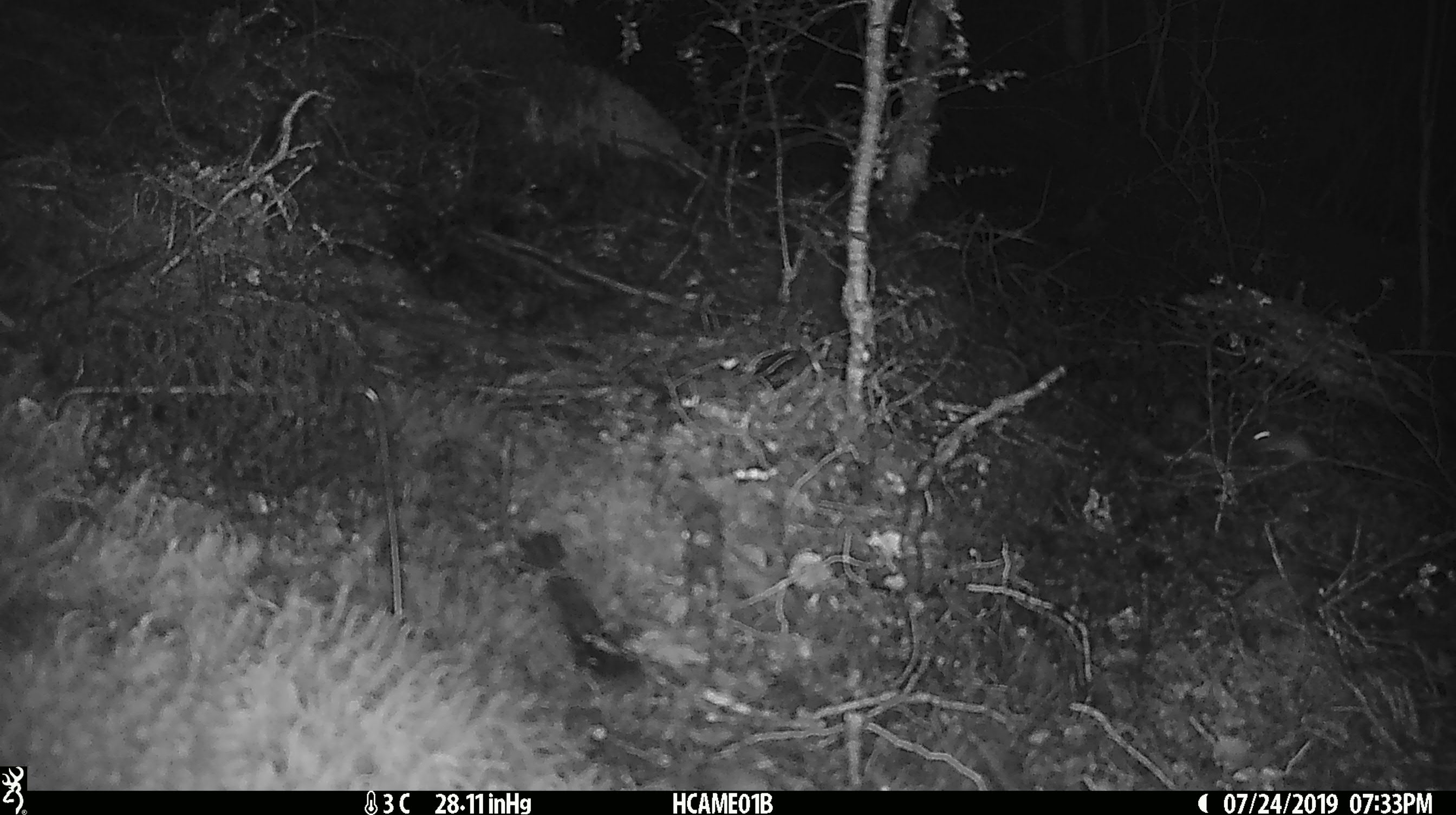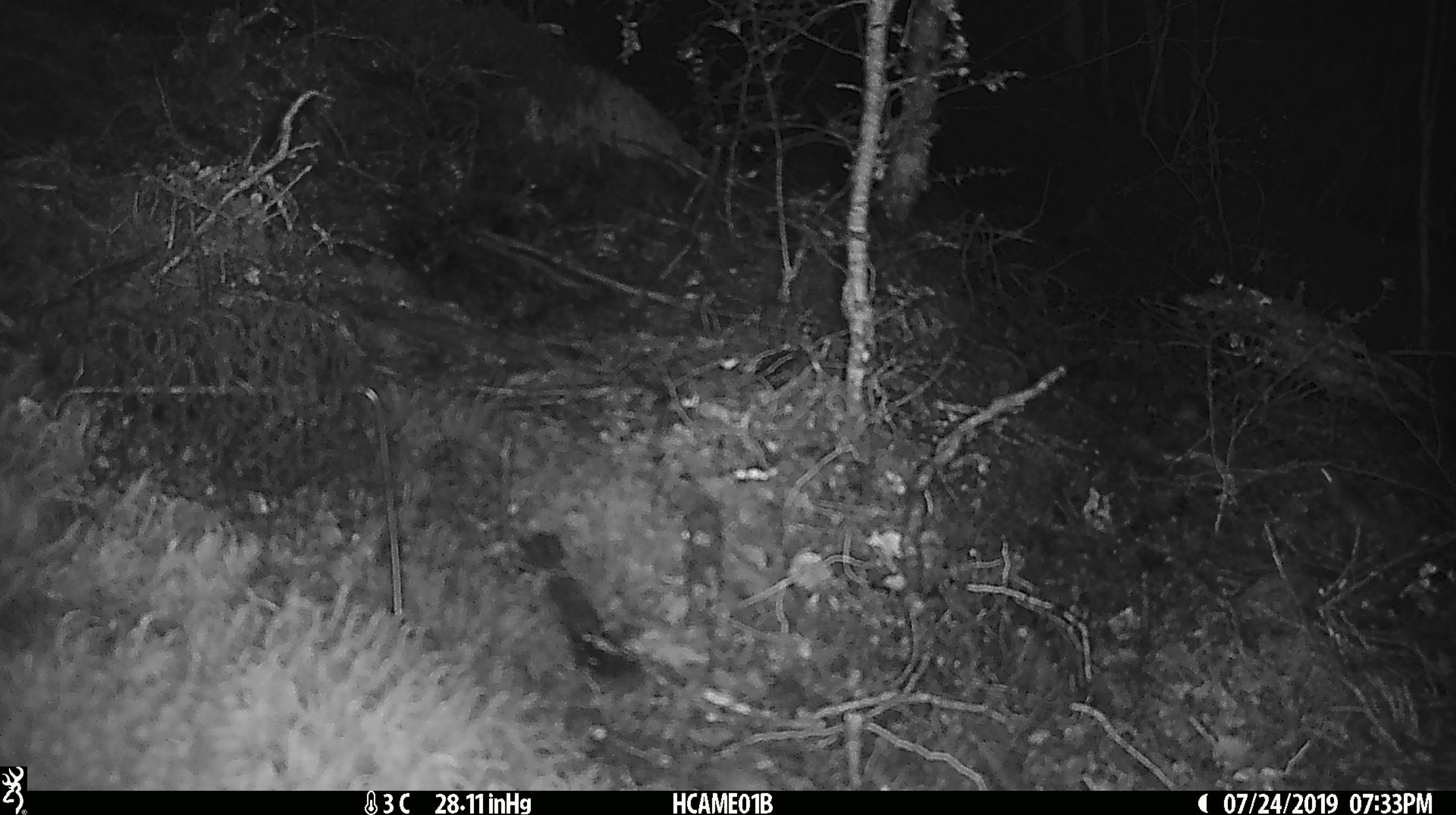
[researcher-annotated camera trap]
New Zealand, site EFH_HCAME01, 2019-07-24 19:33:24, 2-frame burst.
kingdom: Animalia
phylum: Chordata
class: Mammalia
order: Rodentia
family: Muridae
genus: Mus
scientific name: Mus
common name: mouse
Mouse (Mus).